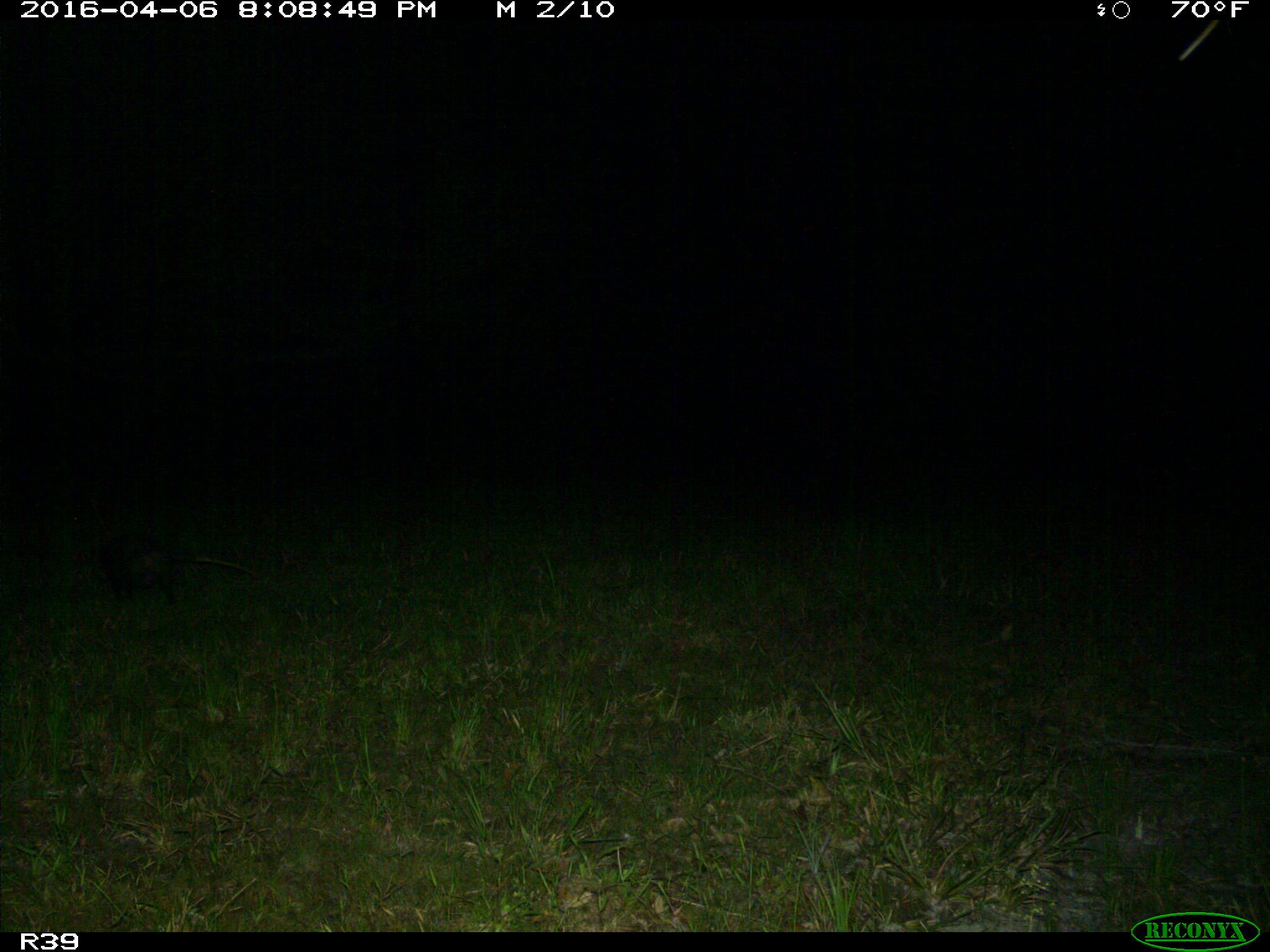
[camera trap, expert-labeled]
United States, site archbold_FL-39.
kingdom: Animalia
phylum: Chordata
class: Mammalia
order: Cingulata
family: Dasypodidae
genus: Dasypus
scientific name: Dasypus novemcinctus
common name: nine-banded armadillo